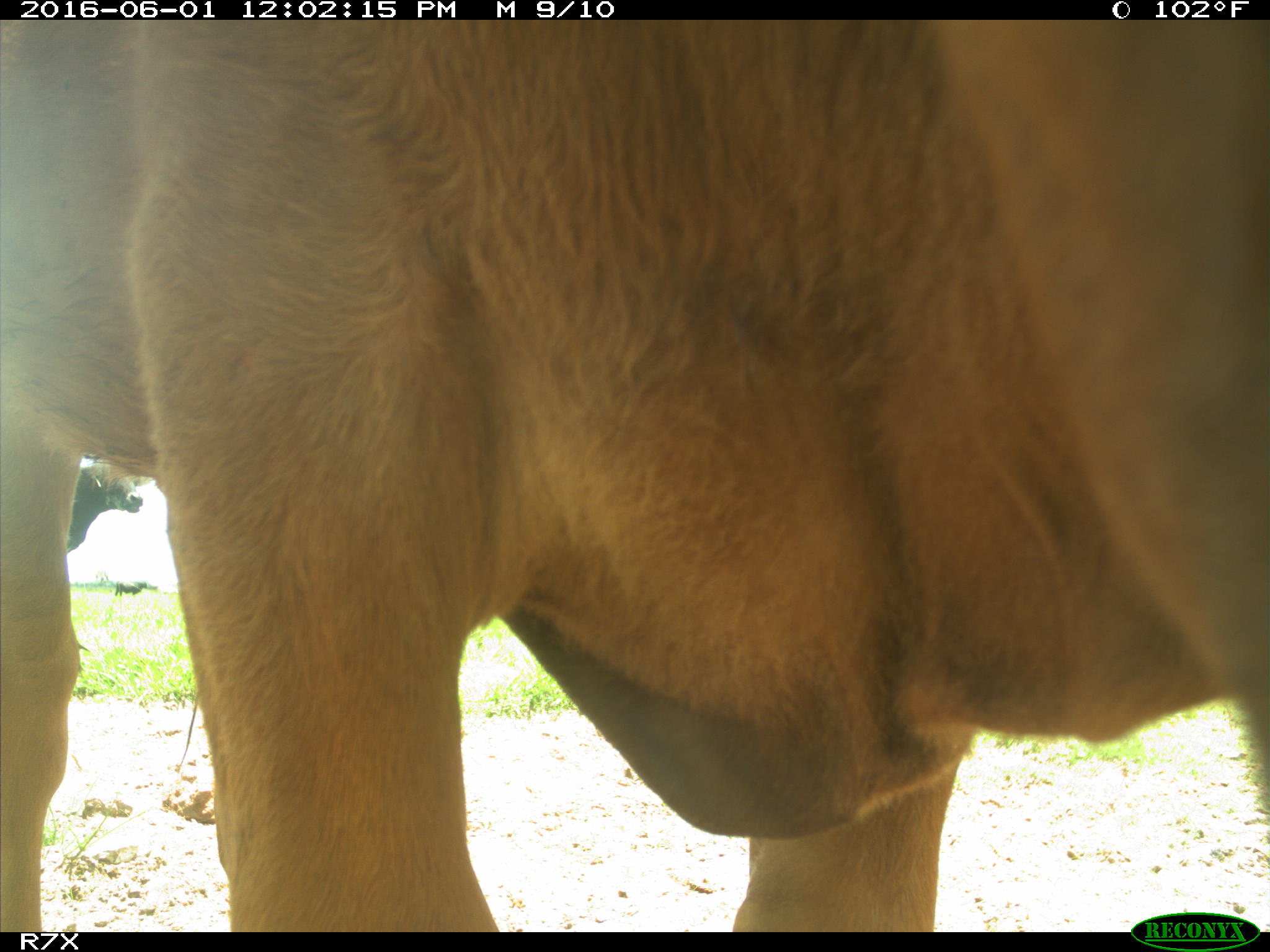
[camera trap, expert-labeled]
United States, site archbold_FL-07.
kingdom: Animalia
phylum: Chordata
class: Mammalia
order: Artiodactyla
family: Bovidae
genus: Bos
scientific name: Bos taurus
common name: domestic cow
Bos taurus (domestic cow).